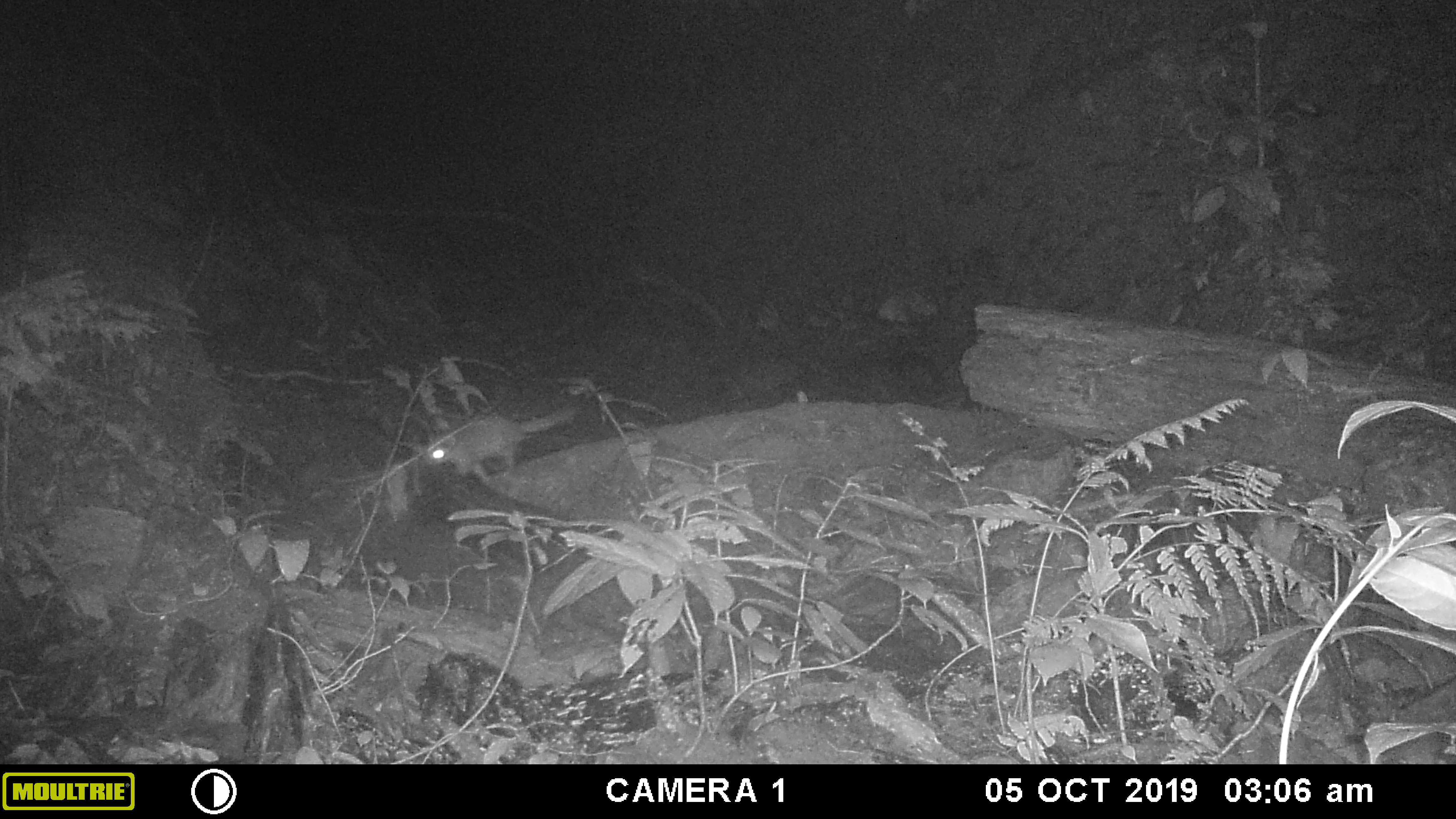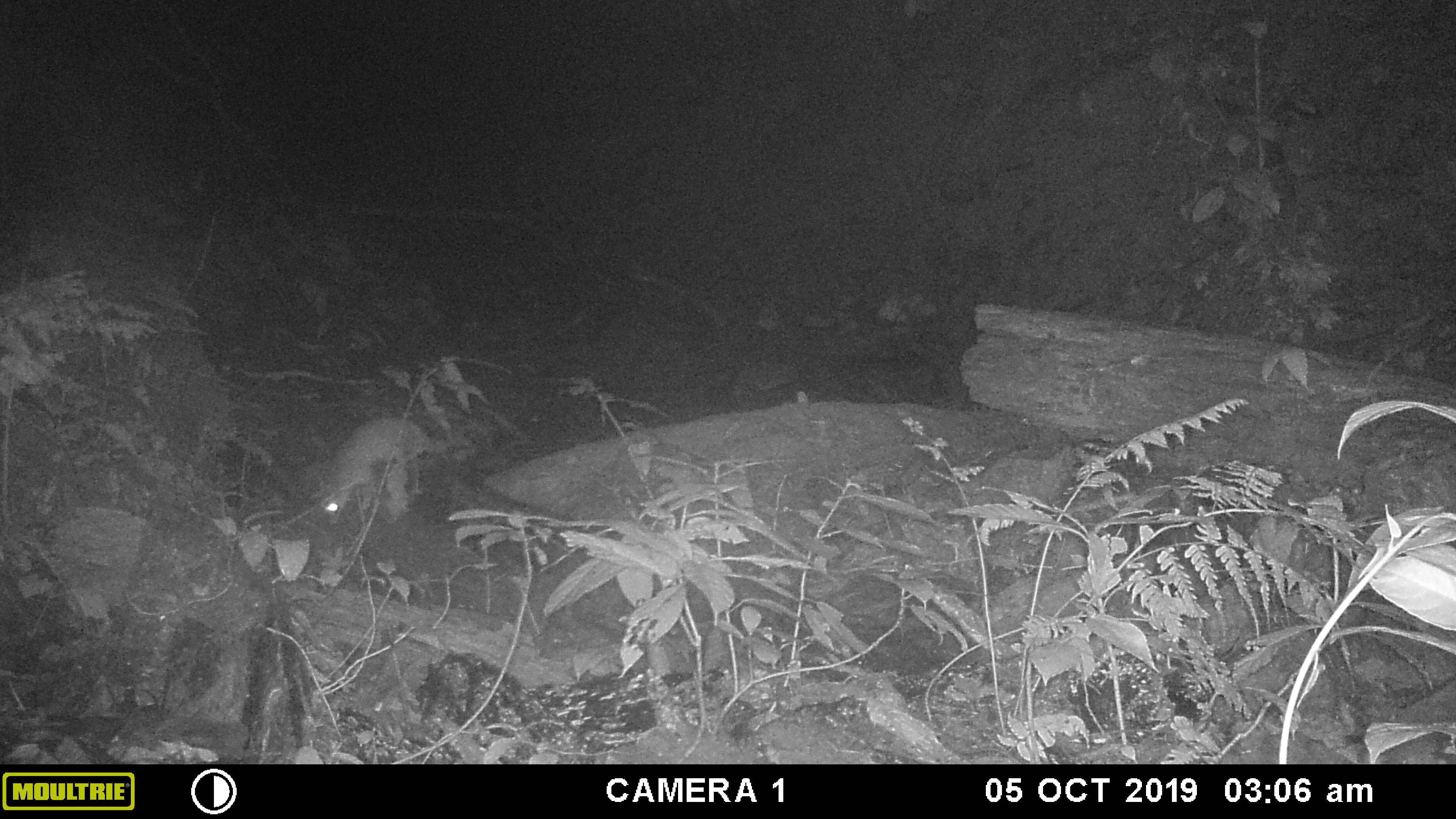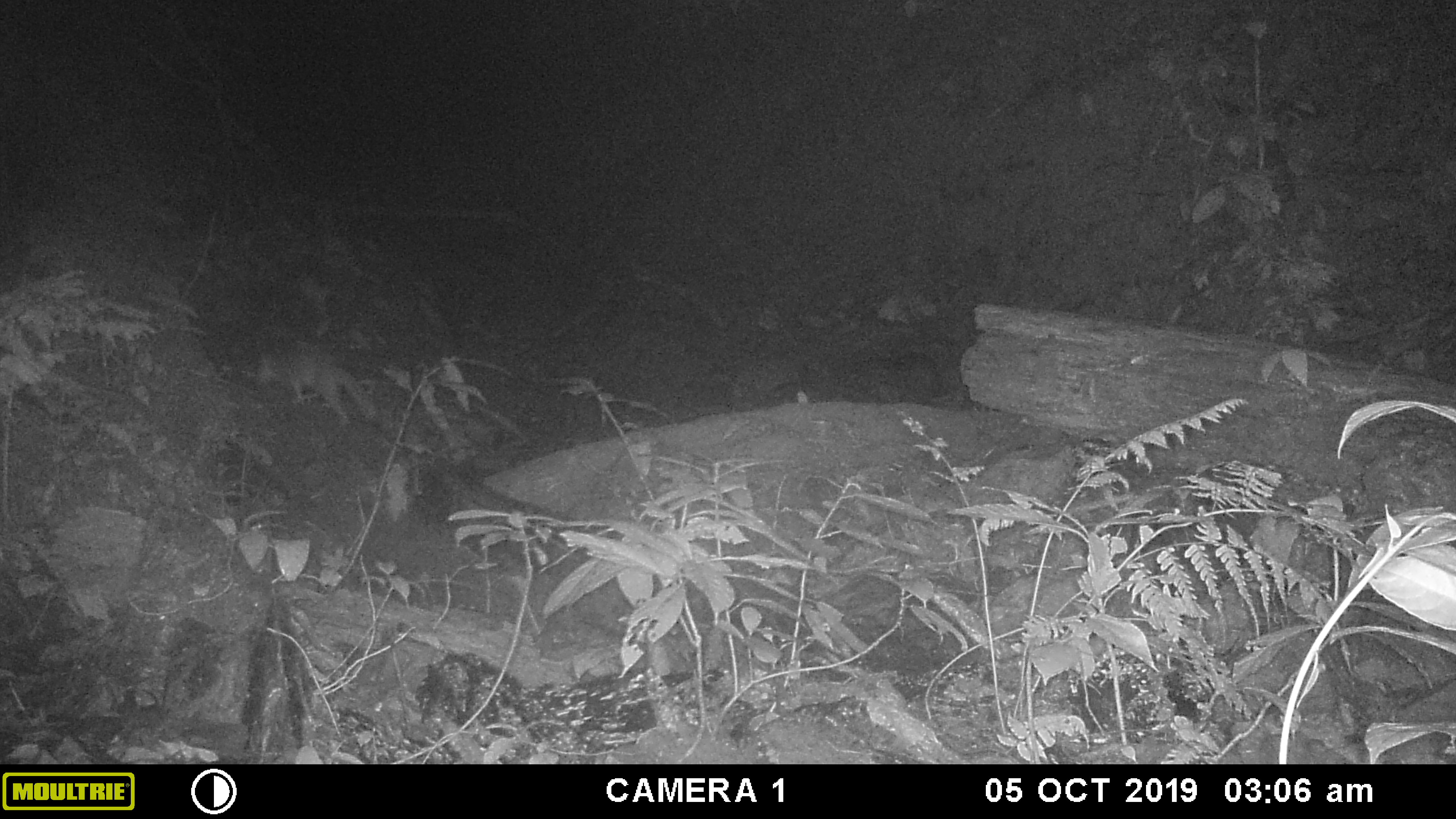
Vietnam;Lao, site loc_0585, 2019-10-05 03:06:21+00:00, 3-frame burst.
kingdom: Animalia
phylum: Chordata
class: Mammalia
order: Carnivora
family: Mustelidae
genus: Melogale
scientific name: Melogale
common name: ferret badger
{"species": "ferret badger (Melogale)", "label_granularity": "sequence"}